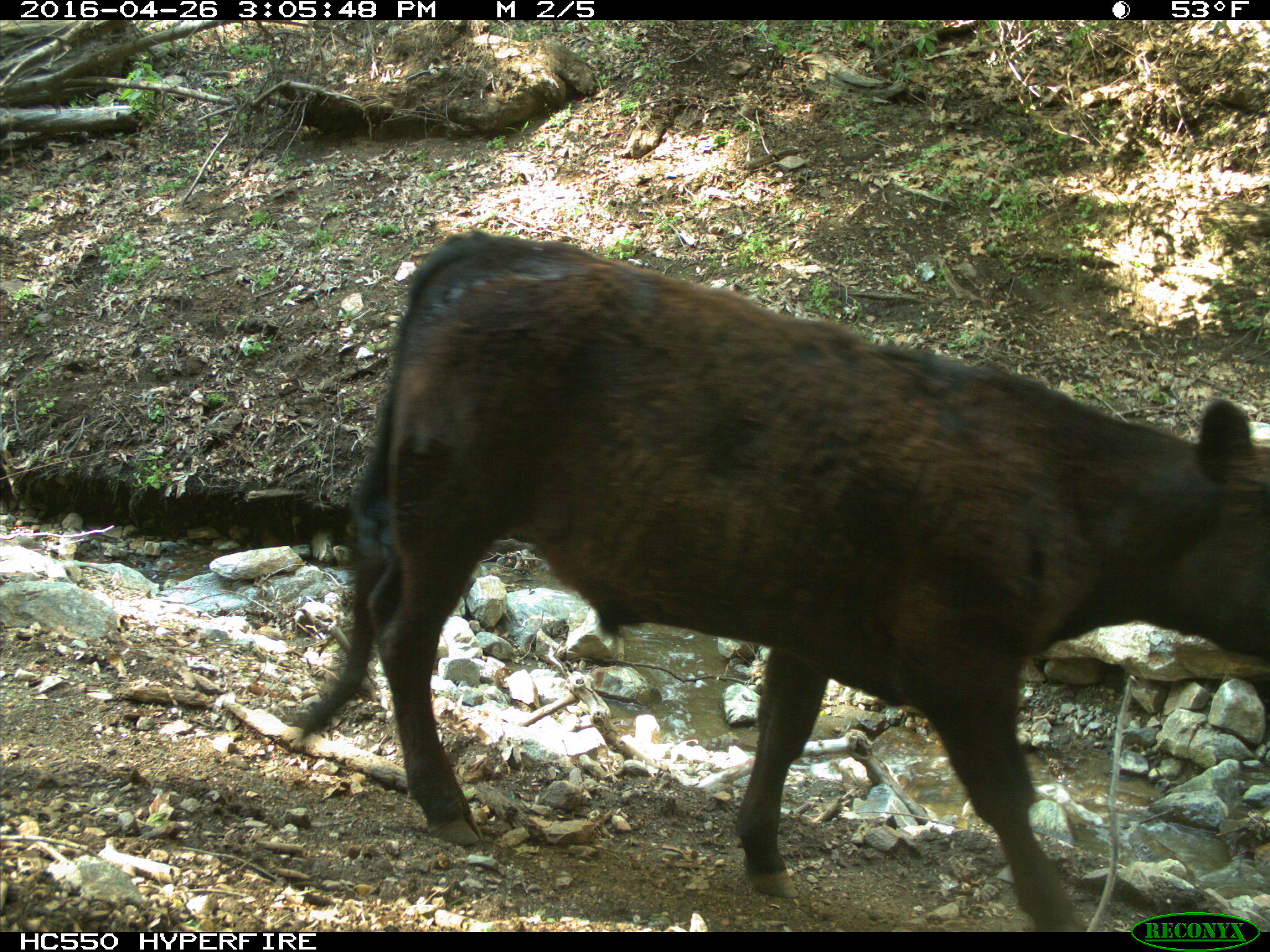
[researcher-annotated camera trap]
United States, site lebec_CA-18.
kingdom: Animalia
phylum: Chordata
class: Mammalia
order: Artiodactyla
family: Bovidae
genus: Bos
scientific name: Bos taurus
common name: domestic cow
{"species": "Bos taurus (domestic cow)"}